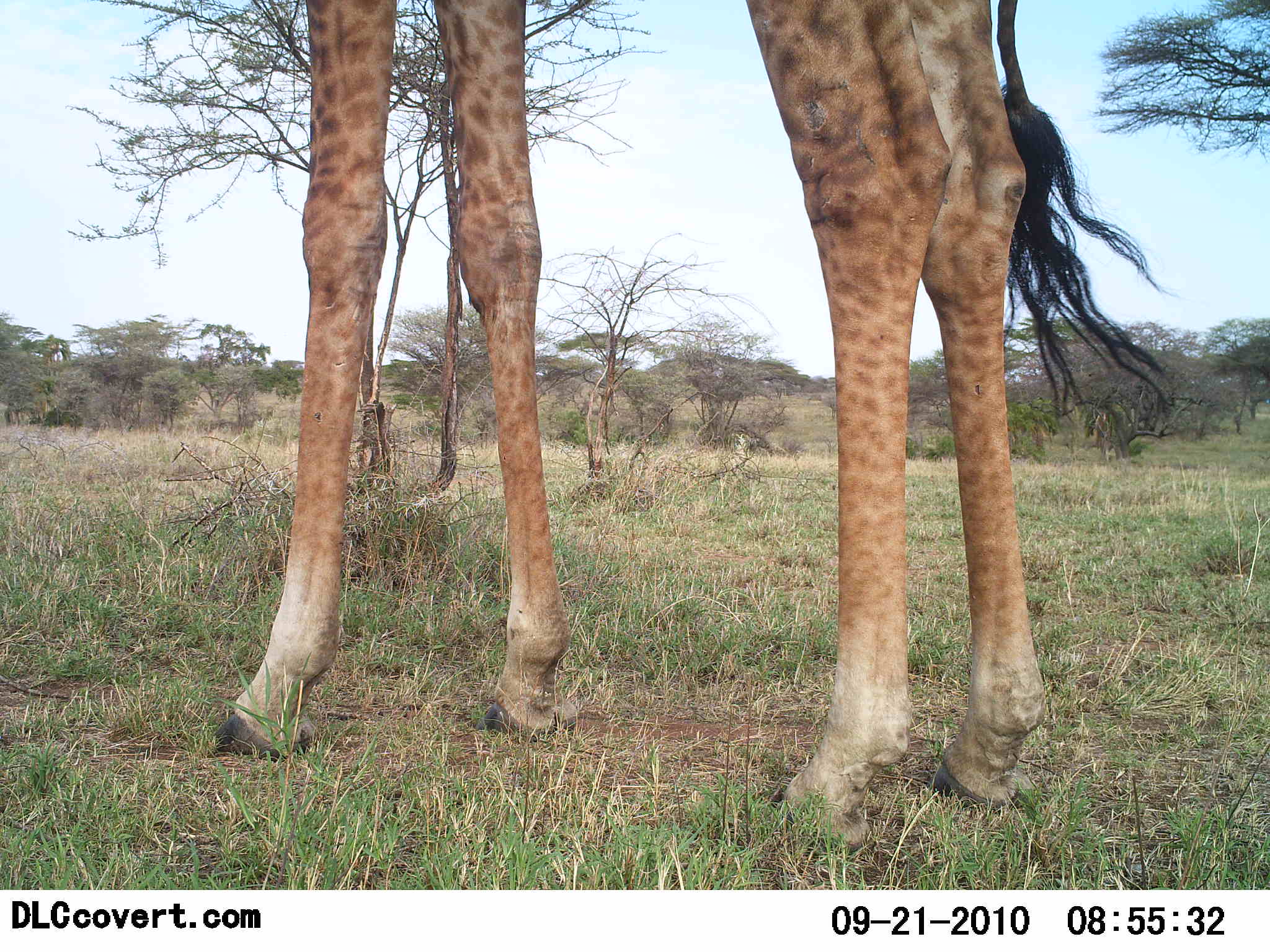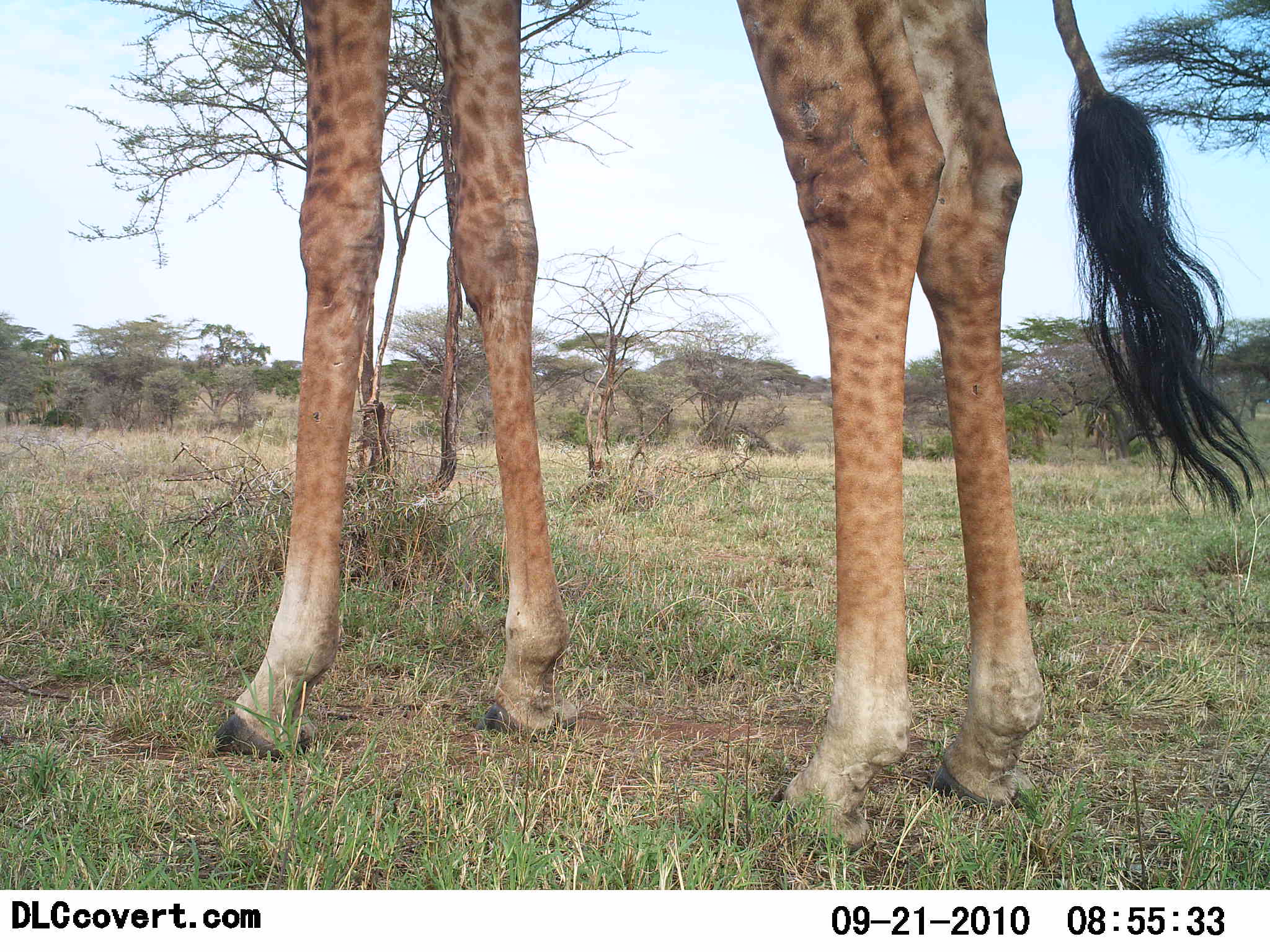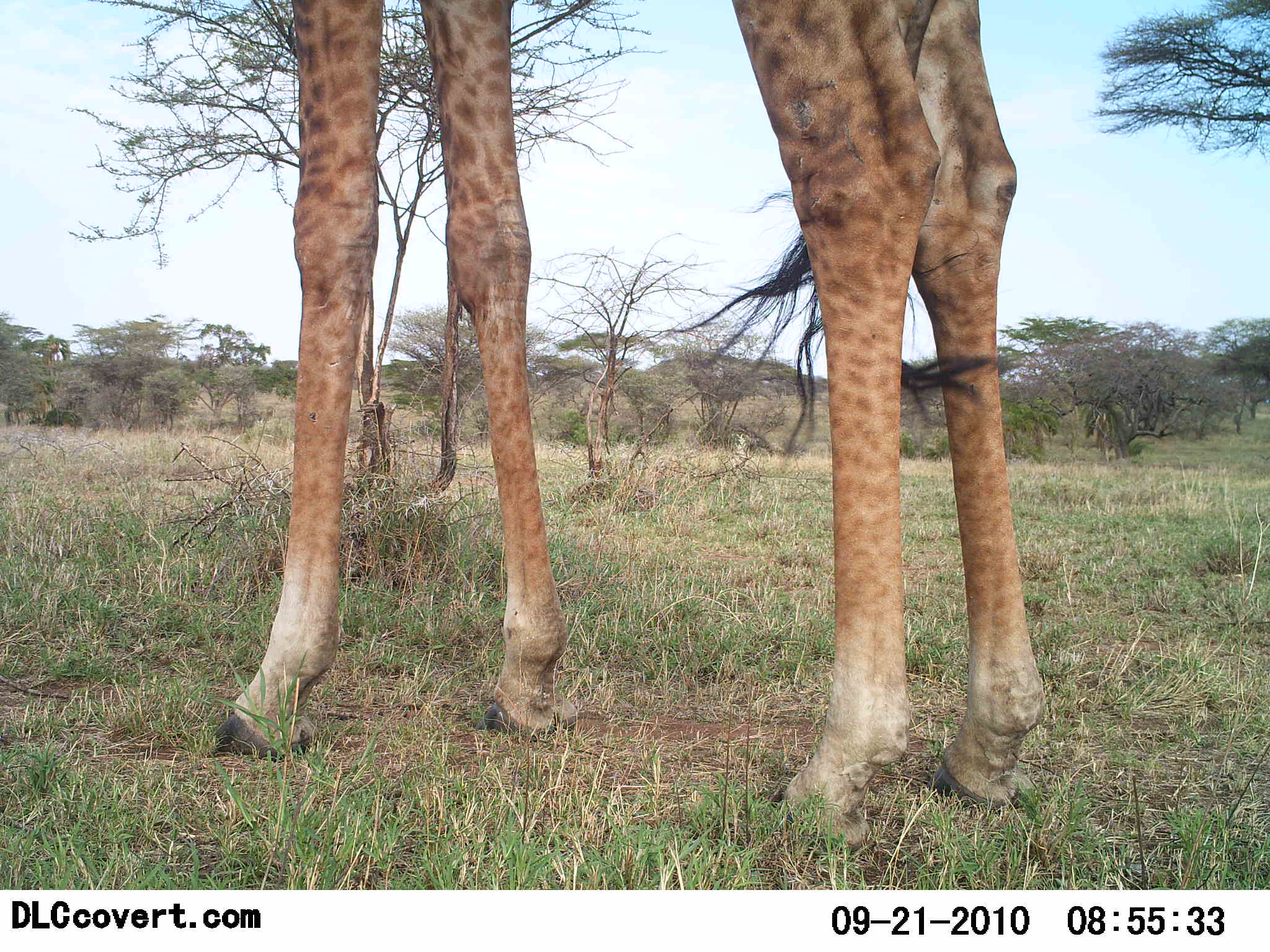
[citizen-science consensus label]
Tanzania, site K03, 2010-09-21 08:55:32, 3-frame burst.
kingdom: Animalia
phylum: Chordata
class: Mammalia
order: Artiodactyla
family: Giraffidae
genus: Giraffa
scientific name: Giraffa camelopardalis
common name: giraffe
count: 1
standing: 100%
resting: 0%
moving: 0%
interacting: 0%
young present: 0%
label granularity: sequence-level